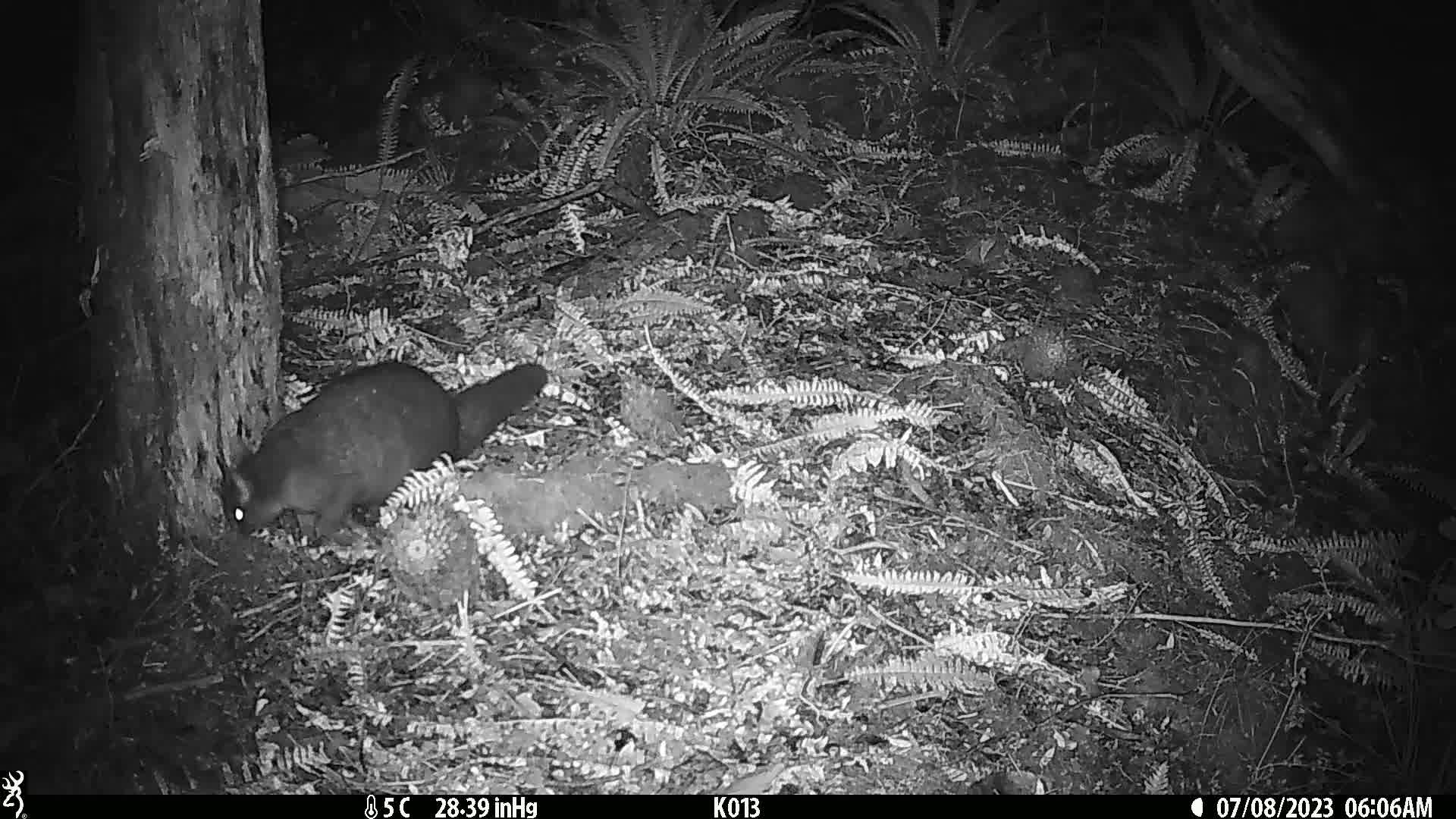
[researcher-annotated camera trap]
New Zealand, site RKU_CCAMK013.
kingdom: Animalia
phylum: Chordata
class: Mammalia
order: Diprotodontia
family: Phalangeridae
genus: Trichosurus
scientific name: Trichosurus vulpecula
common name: common brushtail possum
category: possum